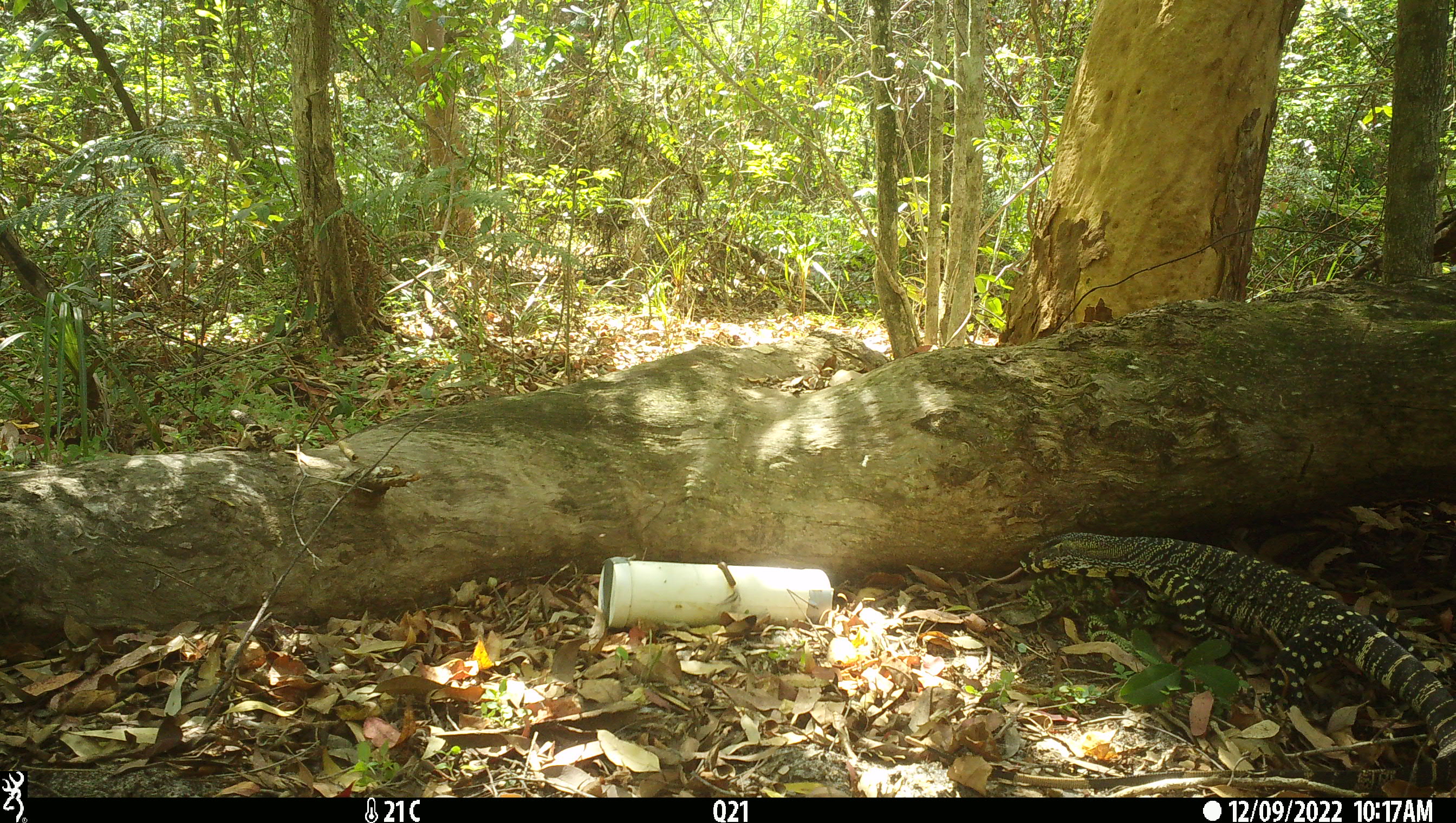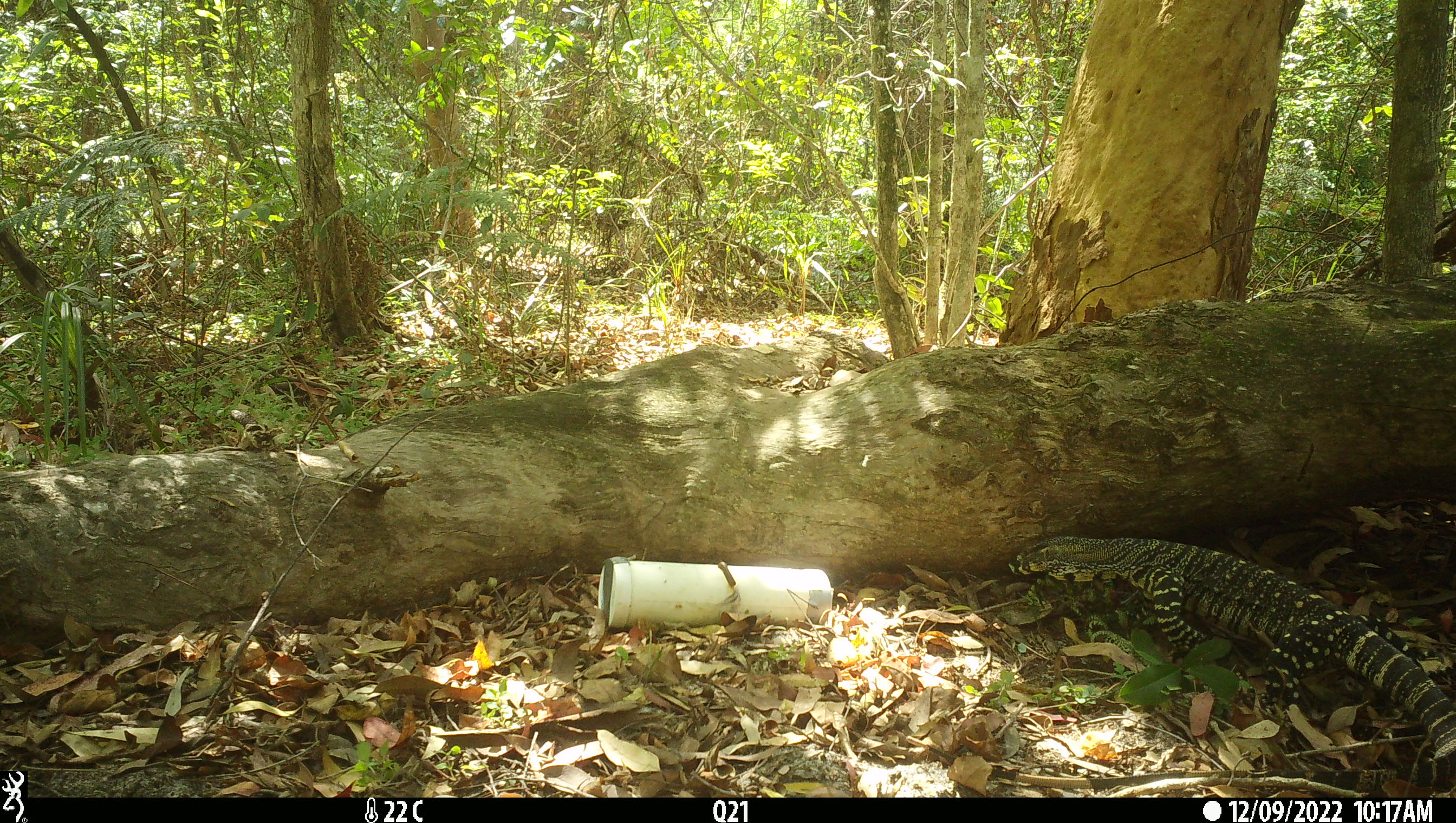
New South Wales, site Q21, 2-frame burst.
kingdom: Animalia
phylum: Chordata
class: Reptilia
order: Squamata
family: Varanidae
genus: Varanus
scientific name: Varanus varius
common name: lace monitor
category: goanna